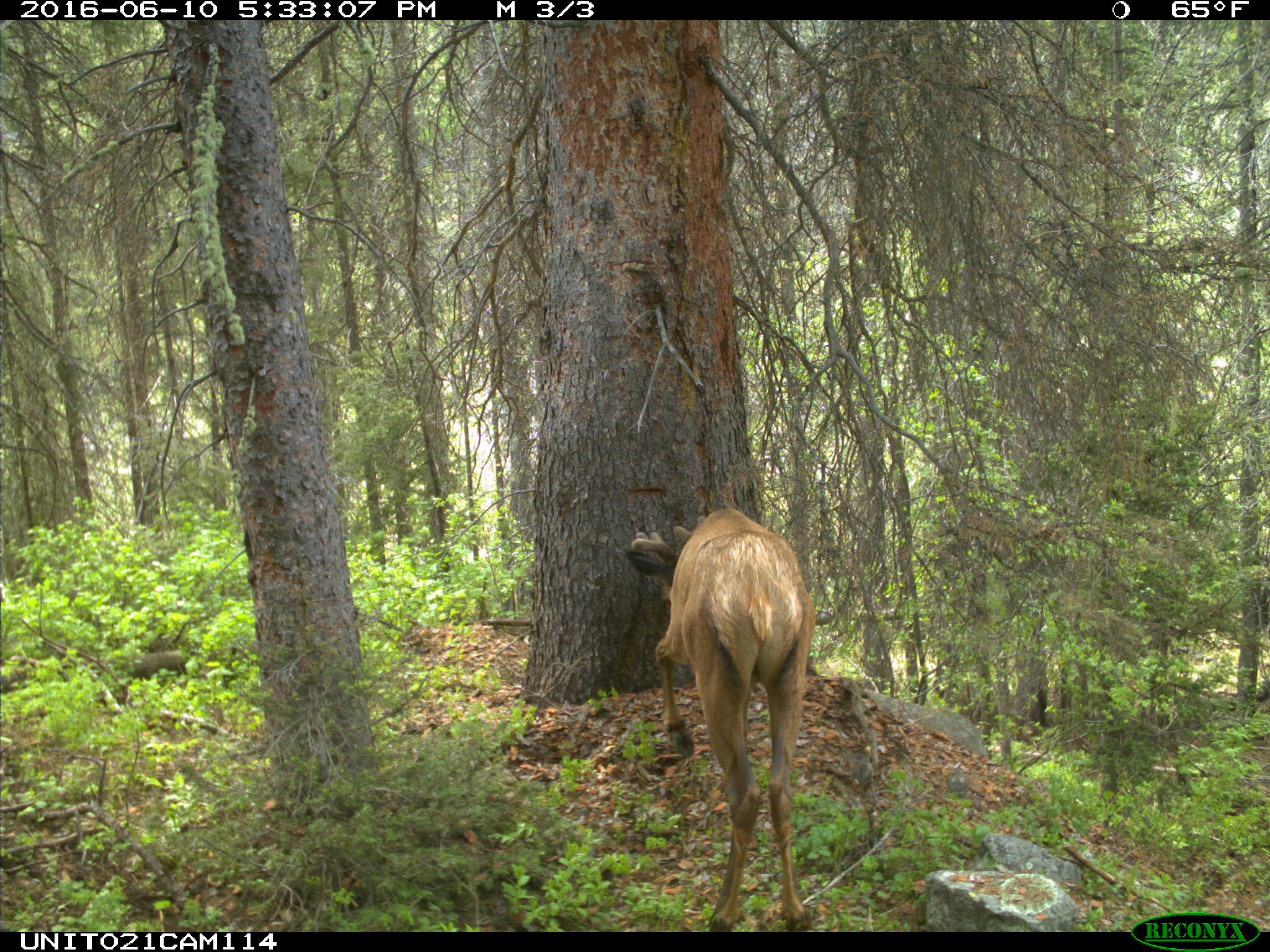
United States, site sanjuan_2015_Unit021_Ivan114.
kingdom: Animalia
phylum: Chordata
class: Mammalia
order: Artiodactyla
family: Cervidae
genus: Cervus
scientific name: Cervus elaphus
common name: red deer